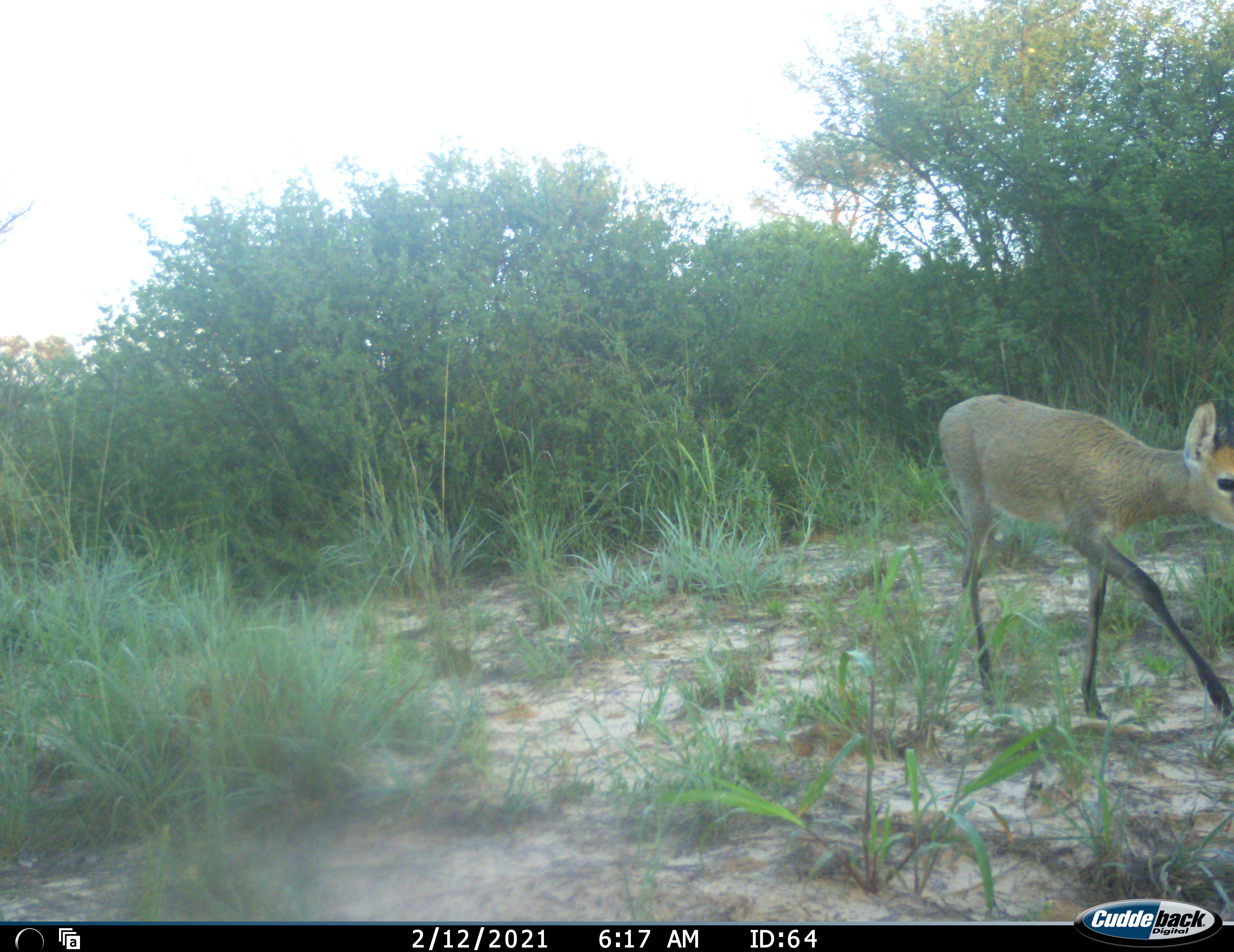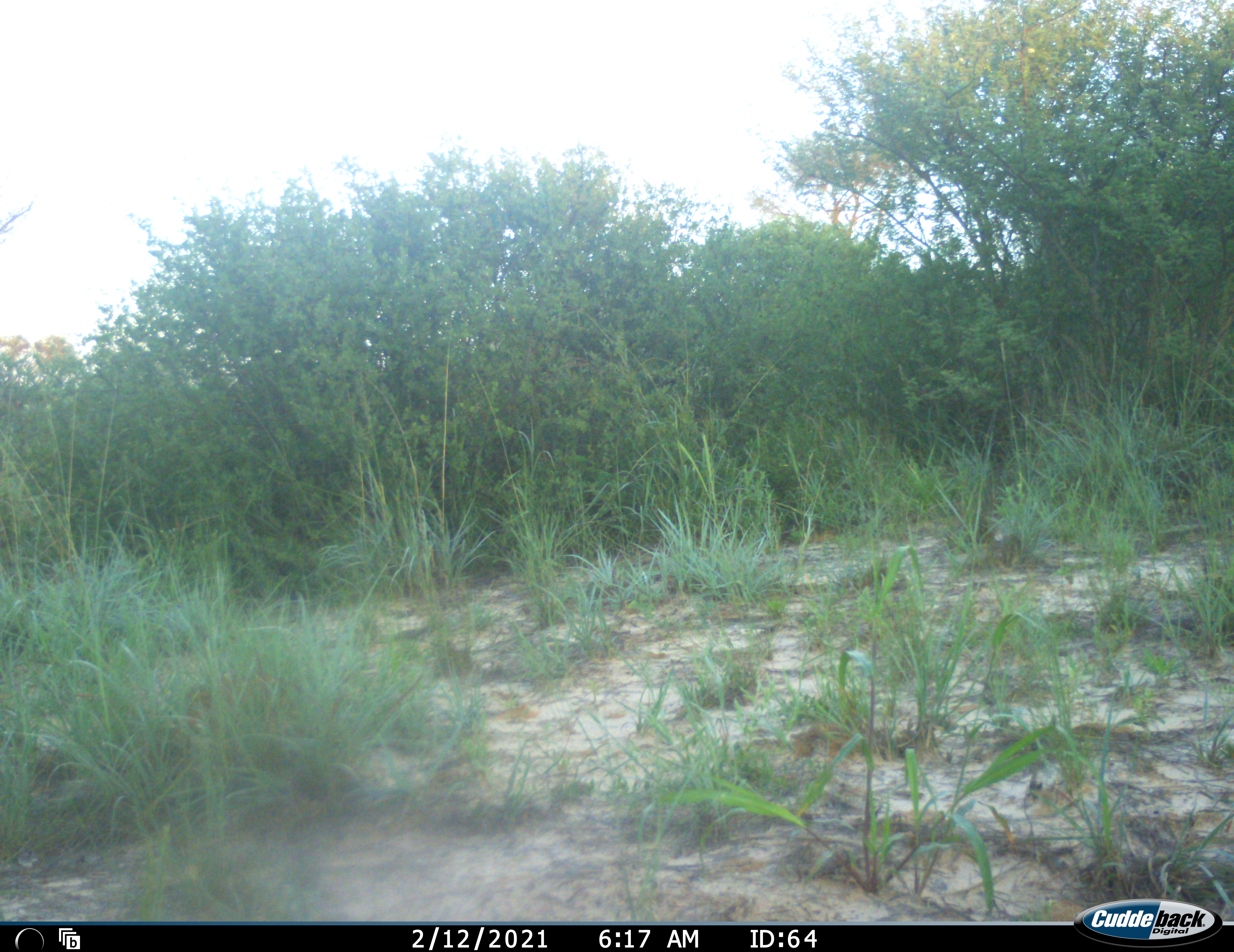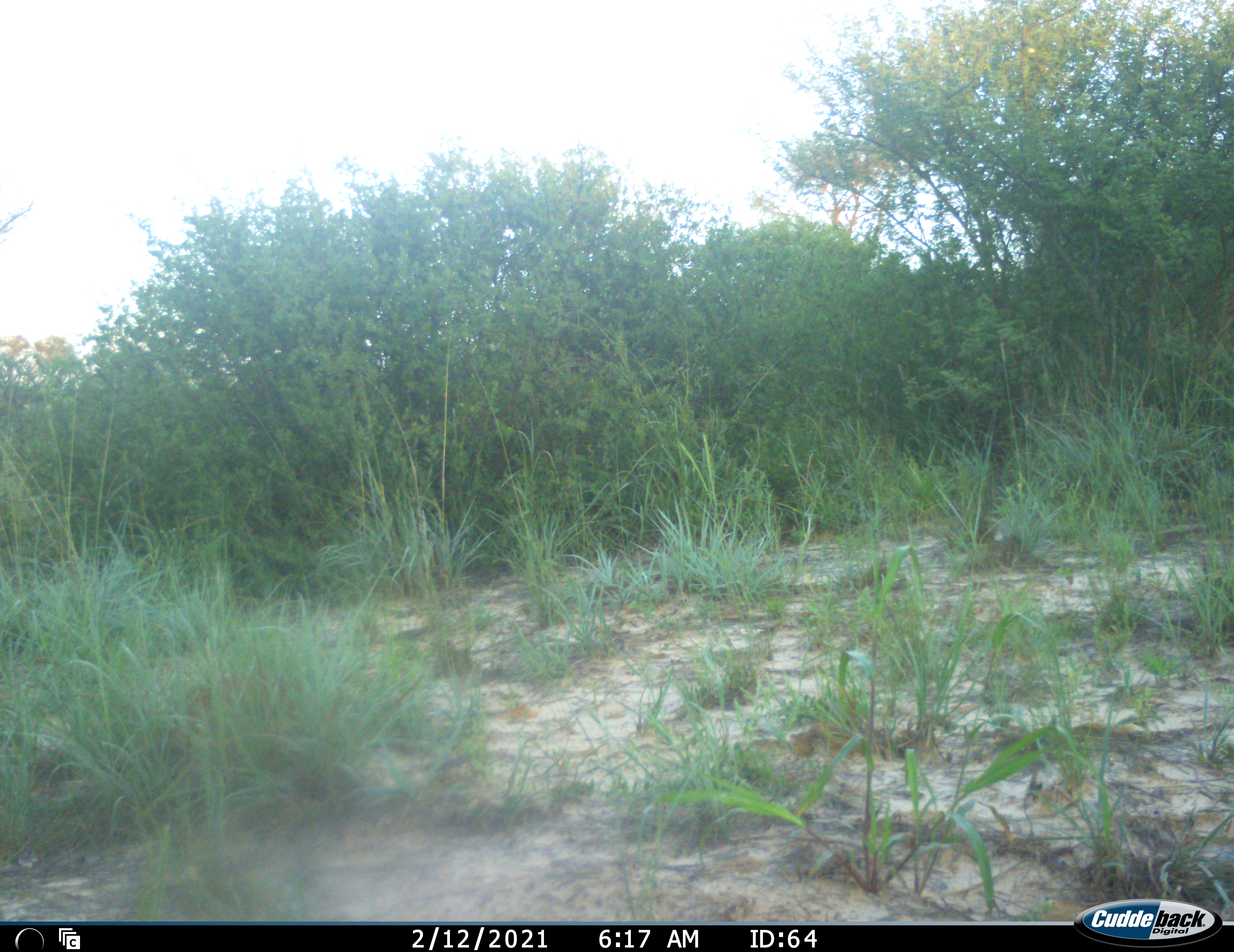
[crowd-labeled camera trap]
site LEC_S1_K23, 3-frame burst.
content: unidentified animal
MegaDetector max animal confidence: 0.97